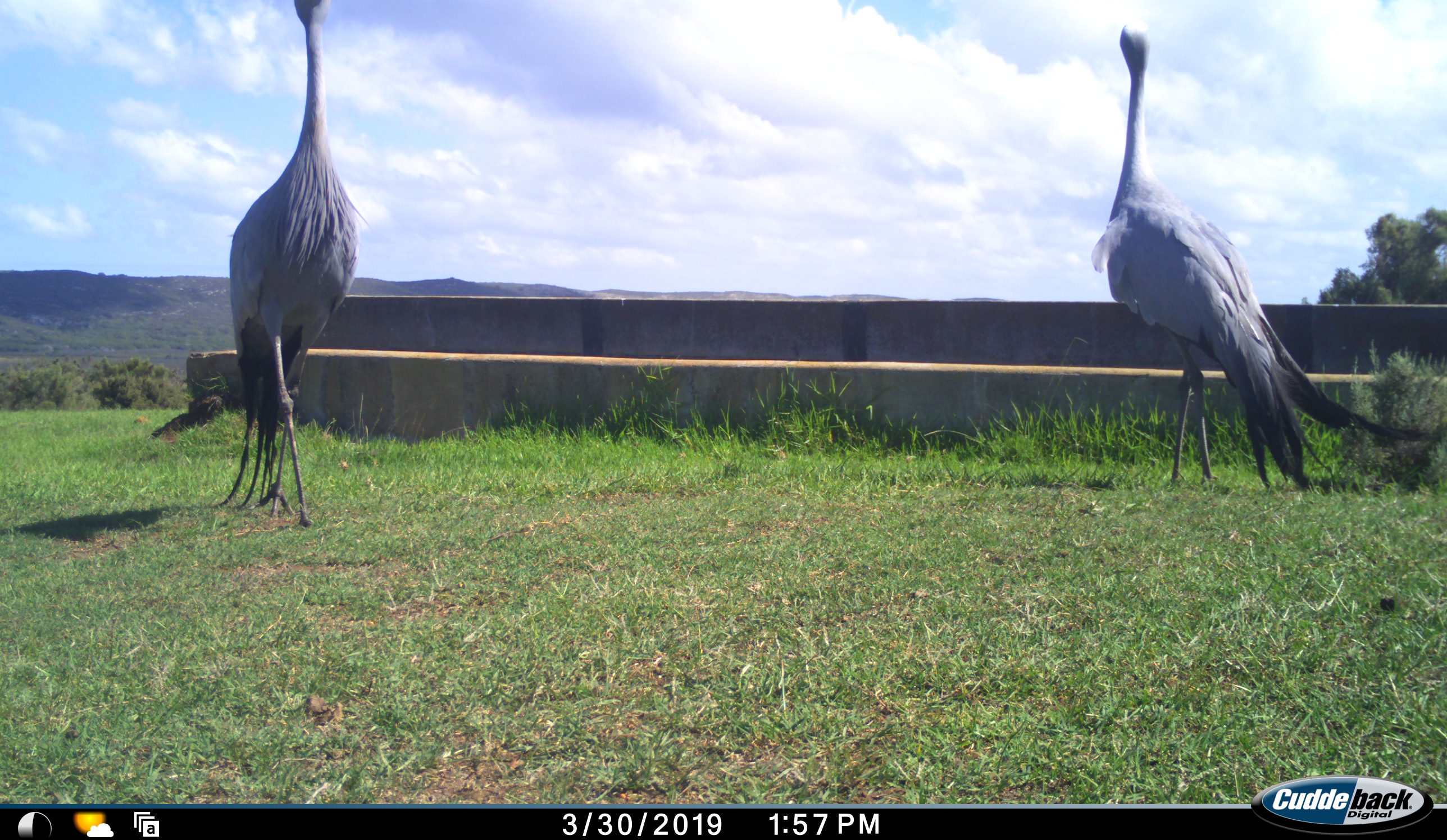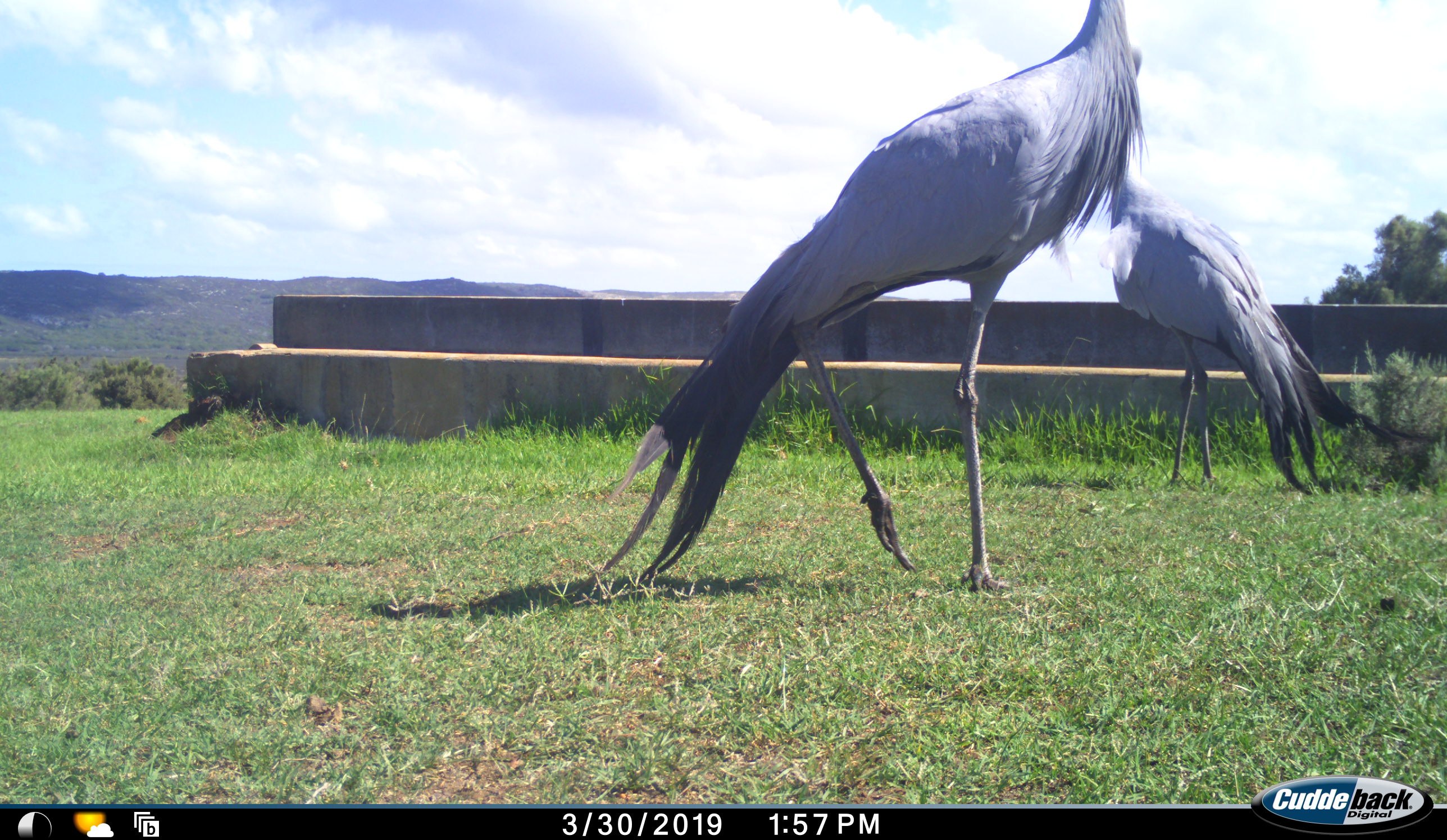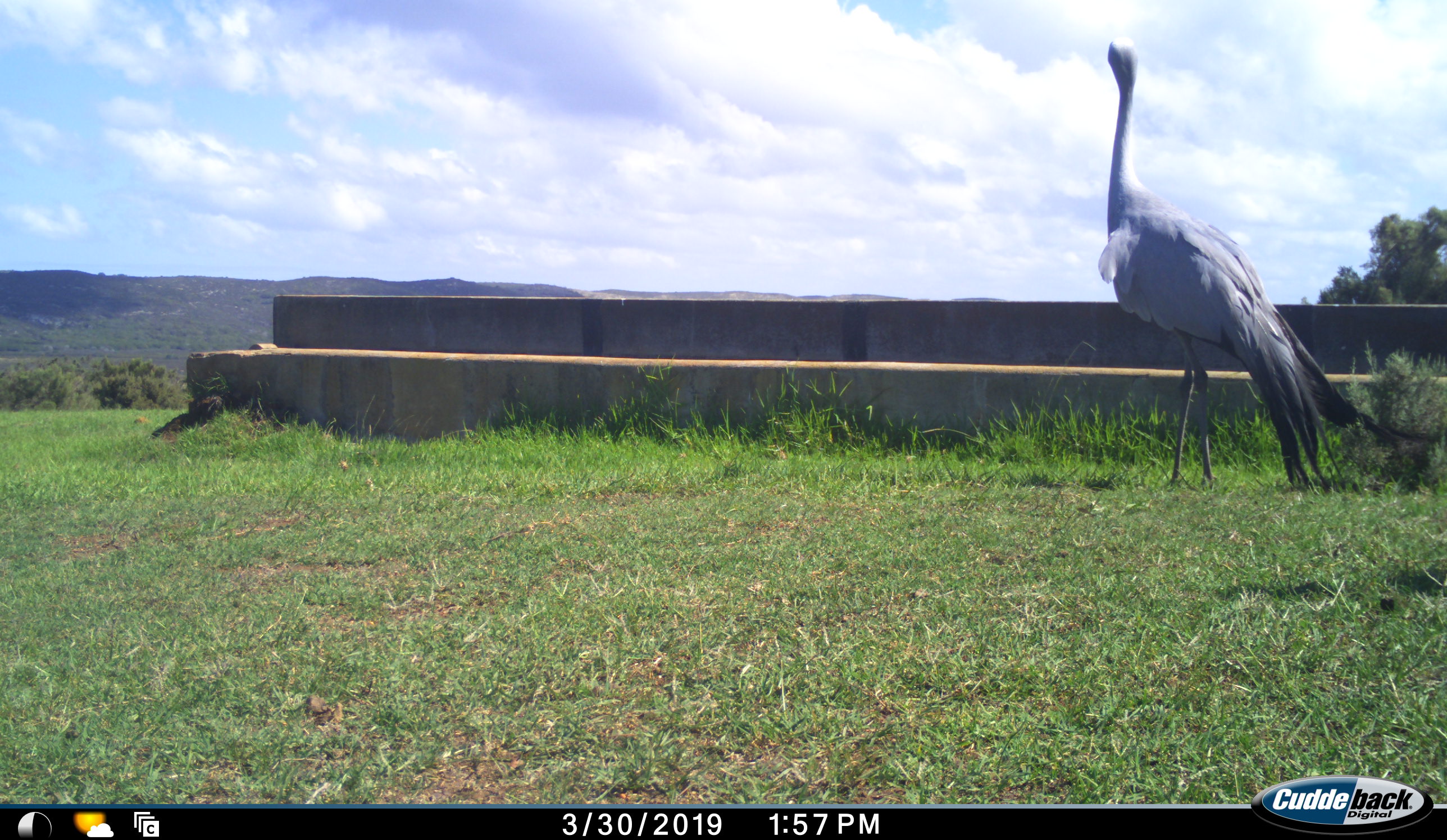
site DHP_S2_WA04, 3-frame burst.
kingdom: Animalia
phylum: Chordata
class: Aves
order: Gruiformes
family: Gruidae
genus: Anthropoides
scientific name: Anthropoides paradiseus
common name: blue crane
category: craneblue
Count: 2.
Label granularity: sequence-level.